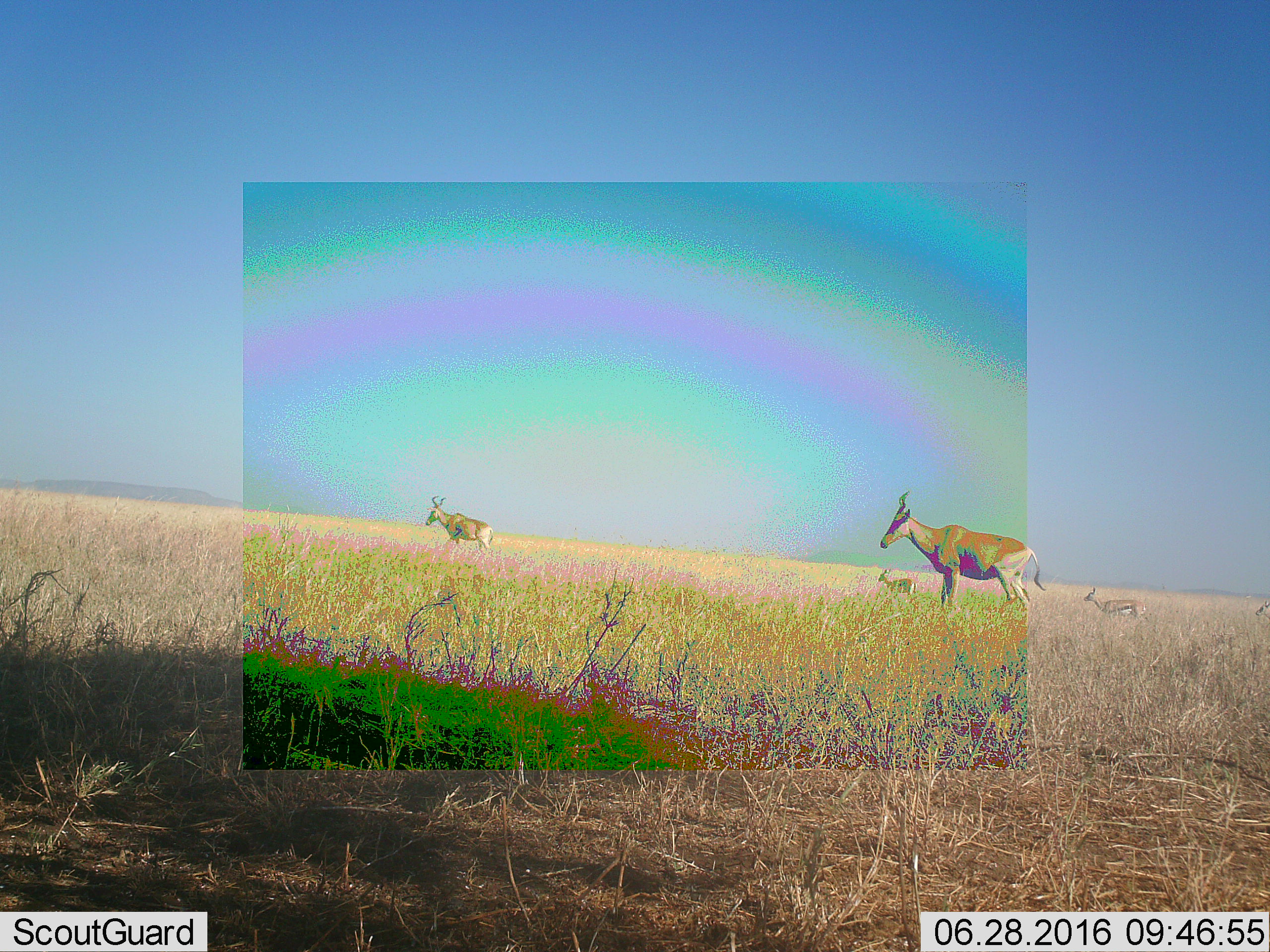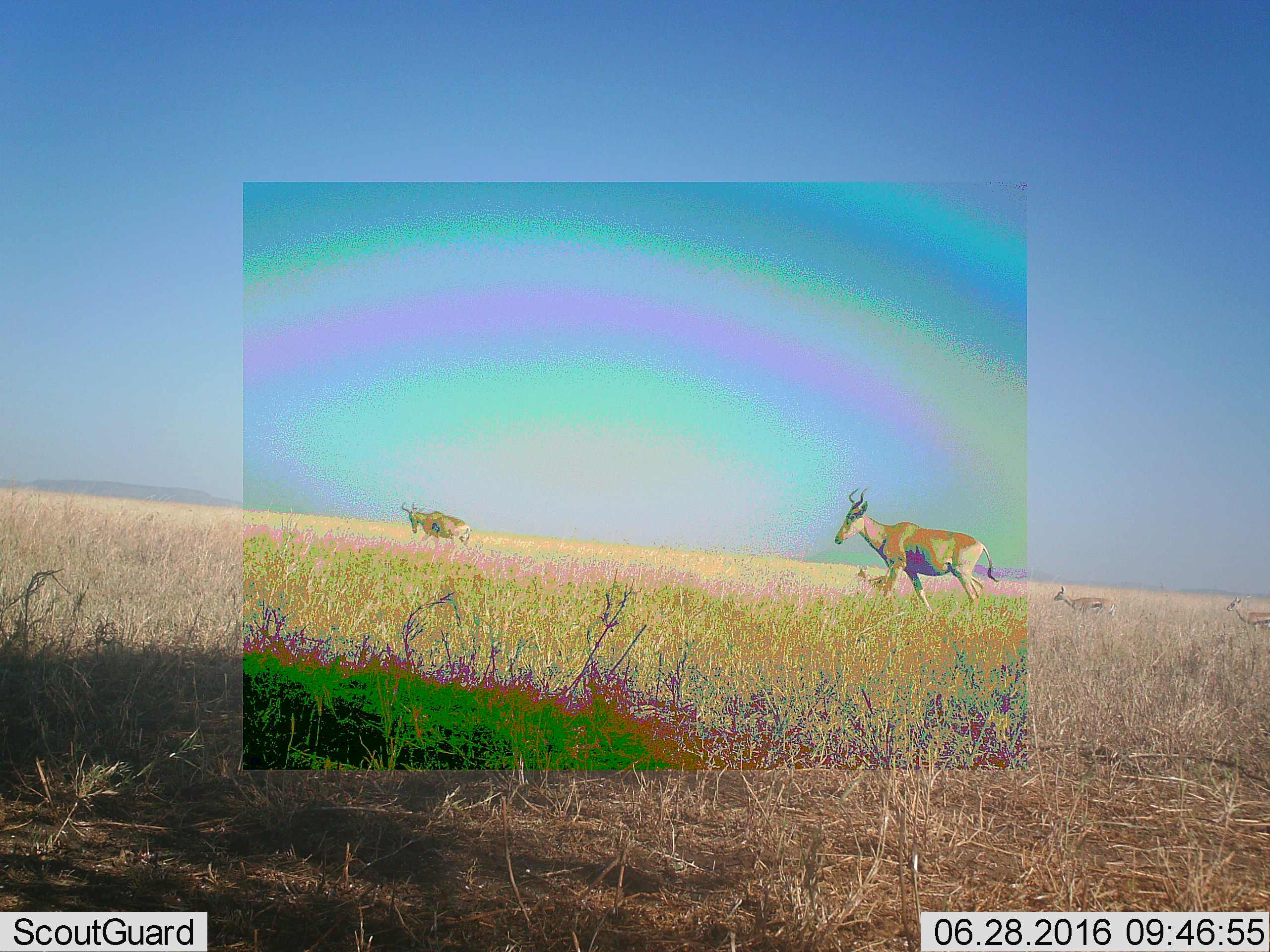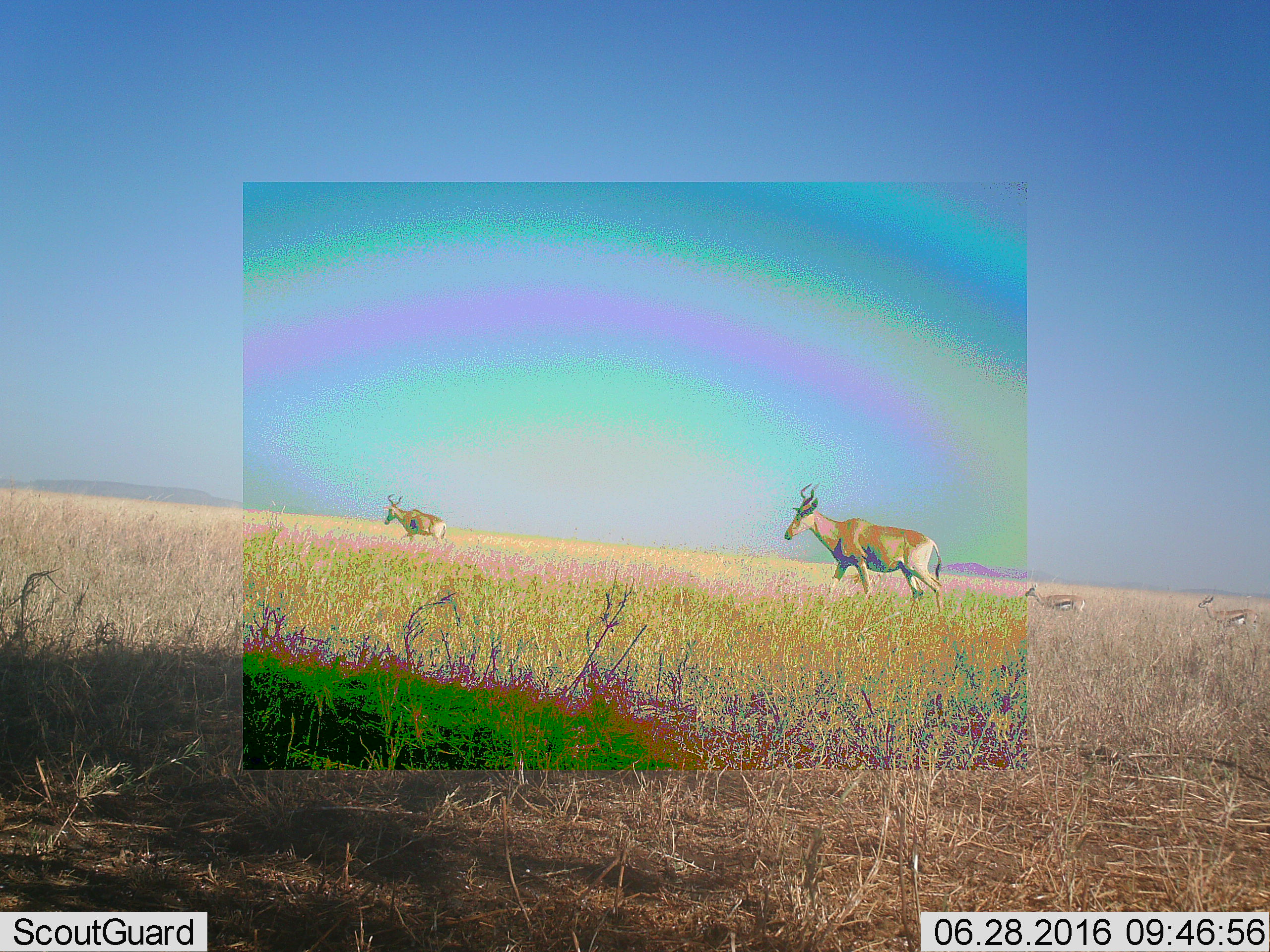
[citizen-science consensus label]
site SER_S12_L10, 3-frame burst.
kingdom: Animalia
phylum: Chordata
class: Mammalia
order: Artiodactyla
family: Bovidae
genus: Eudorcas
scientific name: Eudorcas thomsonii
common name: thomson's gazelle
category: gazellethomsons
Gazellethomsons (thomson's gazelle) (Eudorcas thomsonii), count 3. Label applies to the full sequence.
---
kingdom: Animalia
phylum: Chordata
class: Mammalia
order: Artiodactyla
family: Bovidae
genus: Alcelaphus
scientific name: Alcelaphus buselaphus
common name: hartebeest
Hartebeest (Alcelaphus buselaphus), count 2. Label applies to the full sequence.